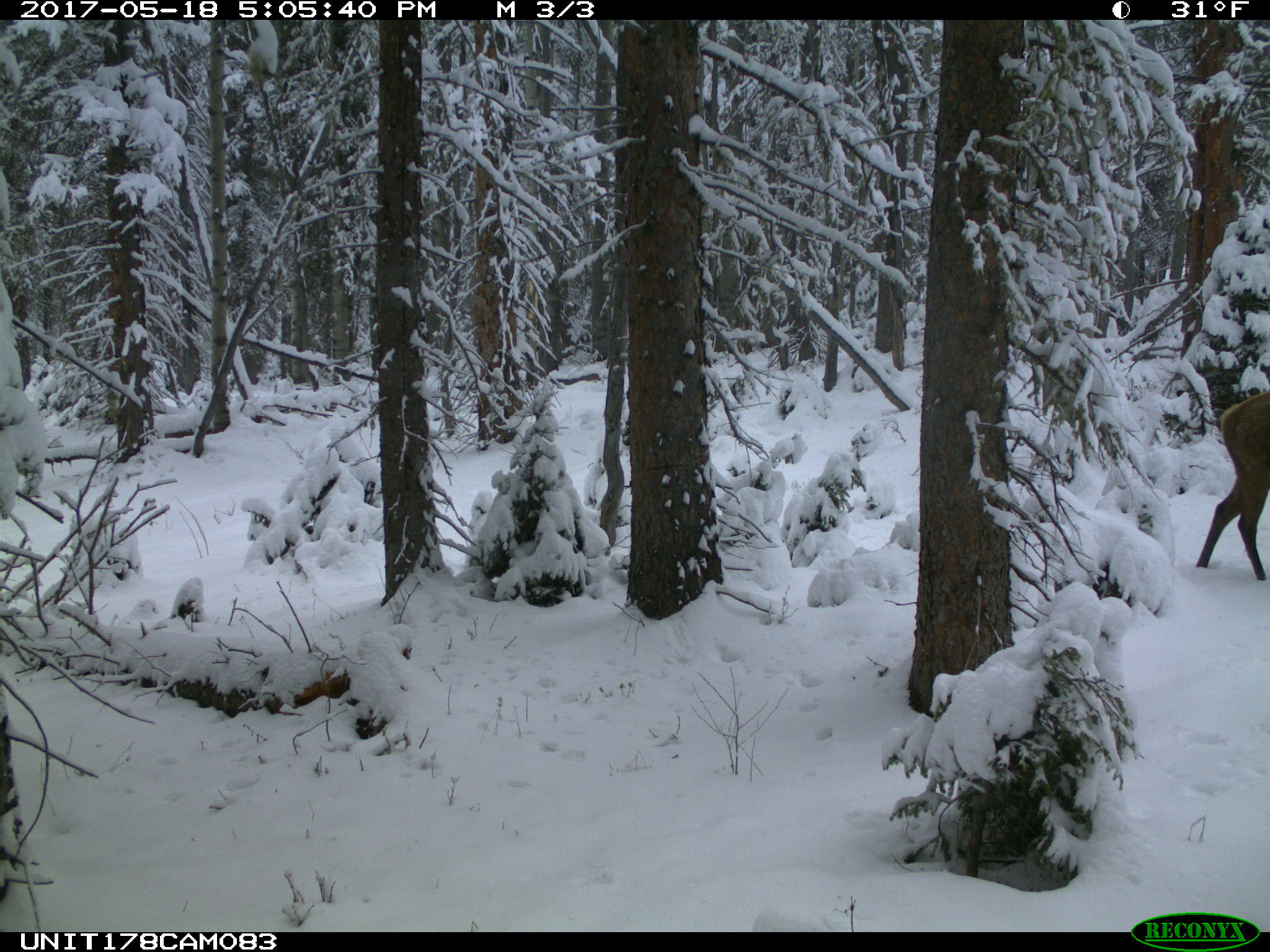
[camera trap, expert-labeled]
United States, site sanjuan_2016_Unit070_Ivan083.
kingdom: Animalia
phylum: Chordata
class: Mammalia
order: Artiodactyla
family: Cervidae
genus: Cervus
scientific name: Cervus elaphus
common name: red deer